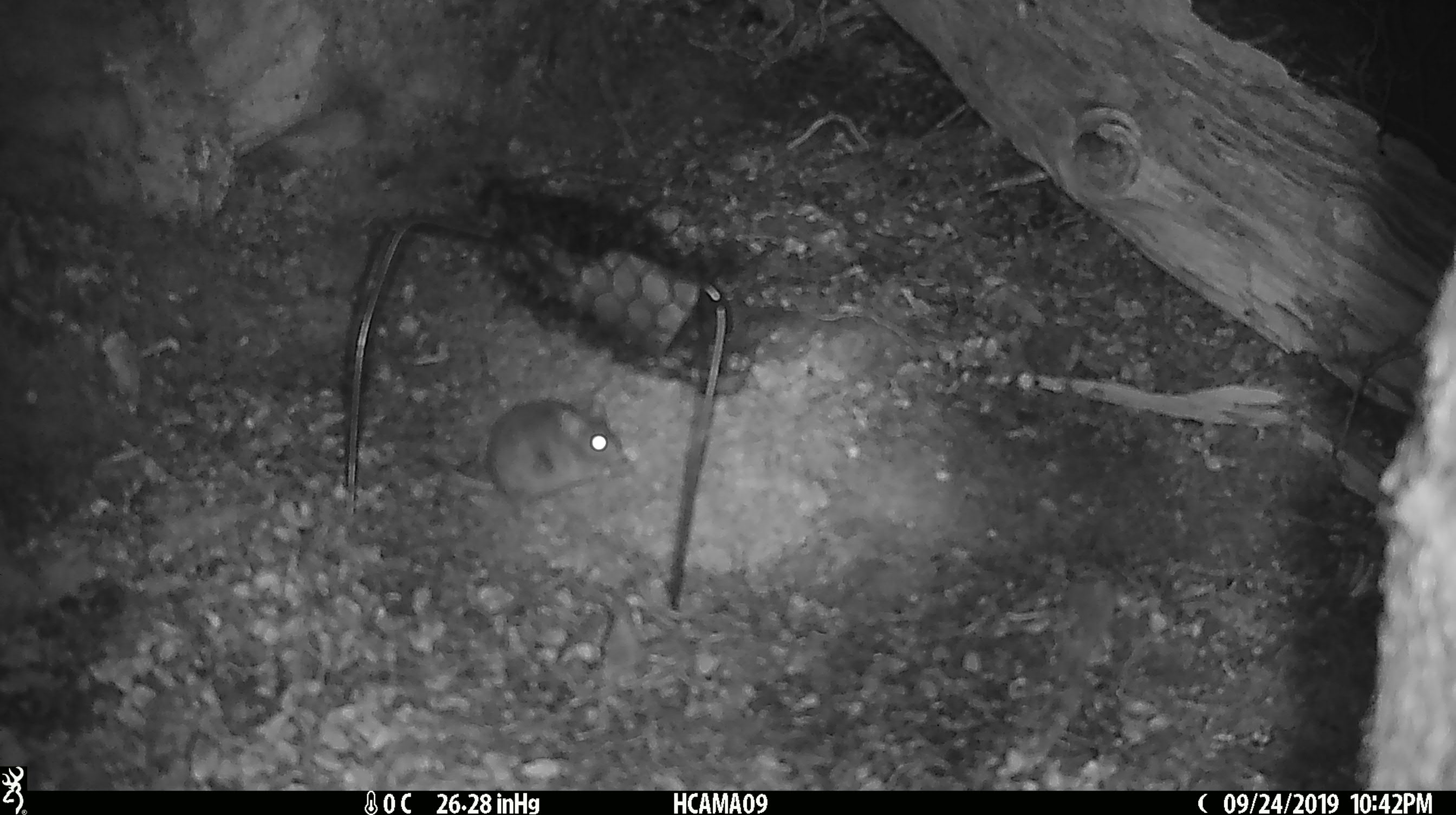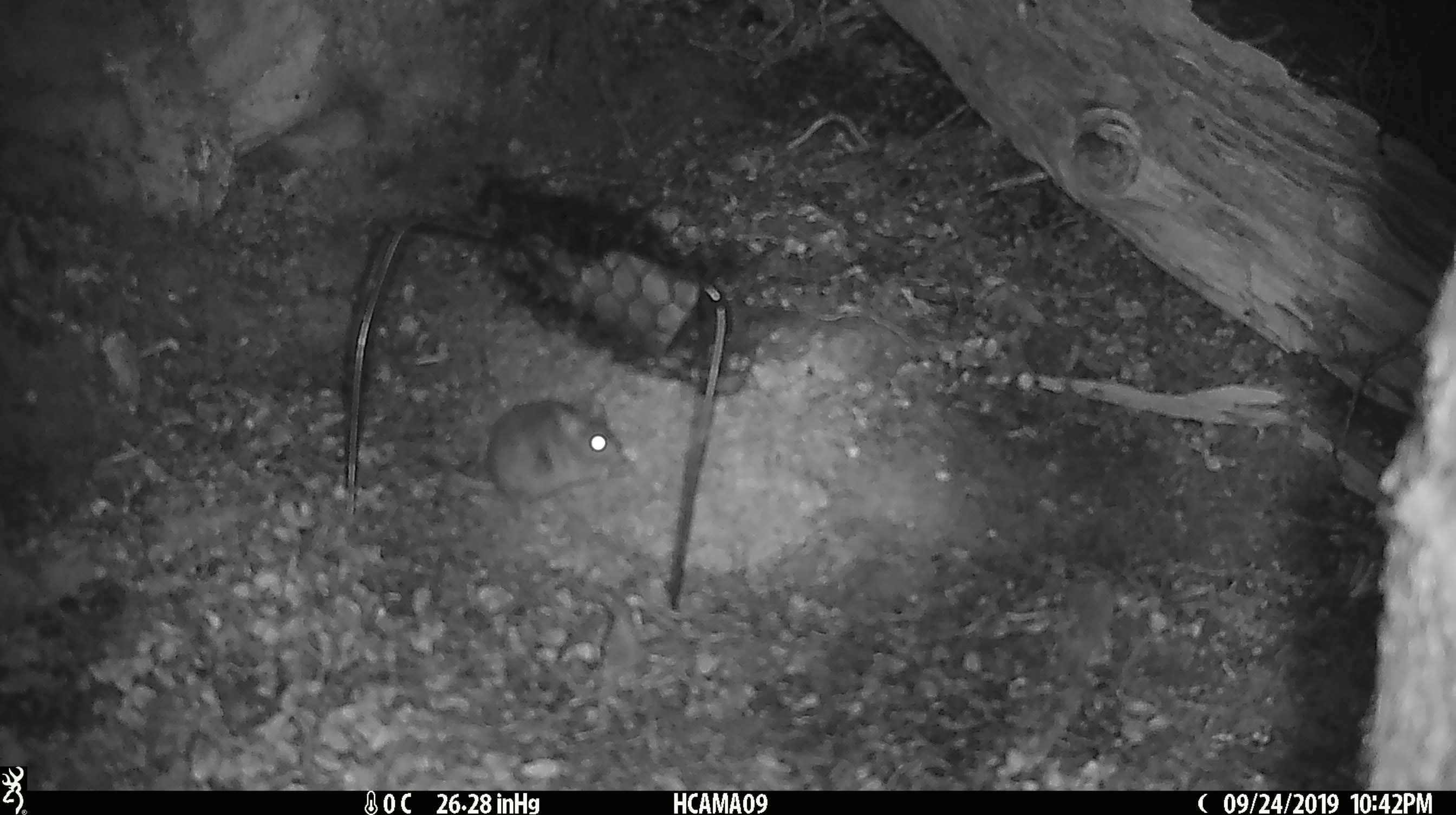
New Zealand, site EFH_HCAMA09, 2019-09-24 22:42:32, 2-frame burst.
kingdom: Animalia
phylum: Chordata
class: Mammalia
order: Rodentia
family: Muridae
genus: Mus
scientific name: Mus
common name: mouse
Mouse (Mus).